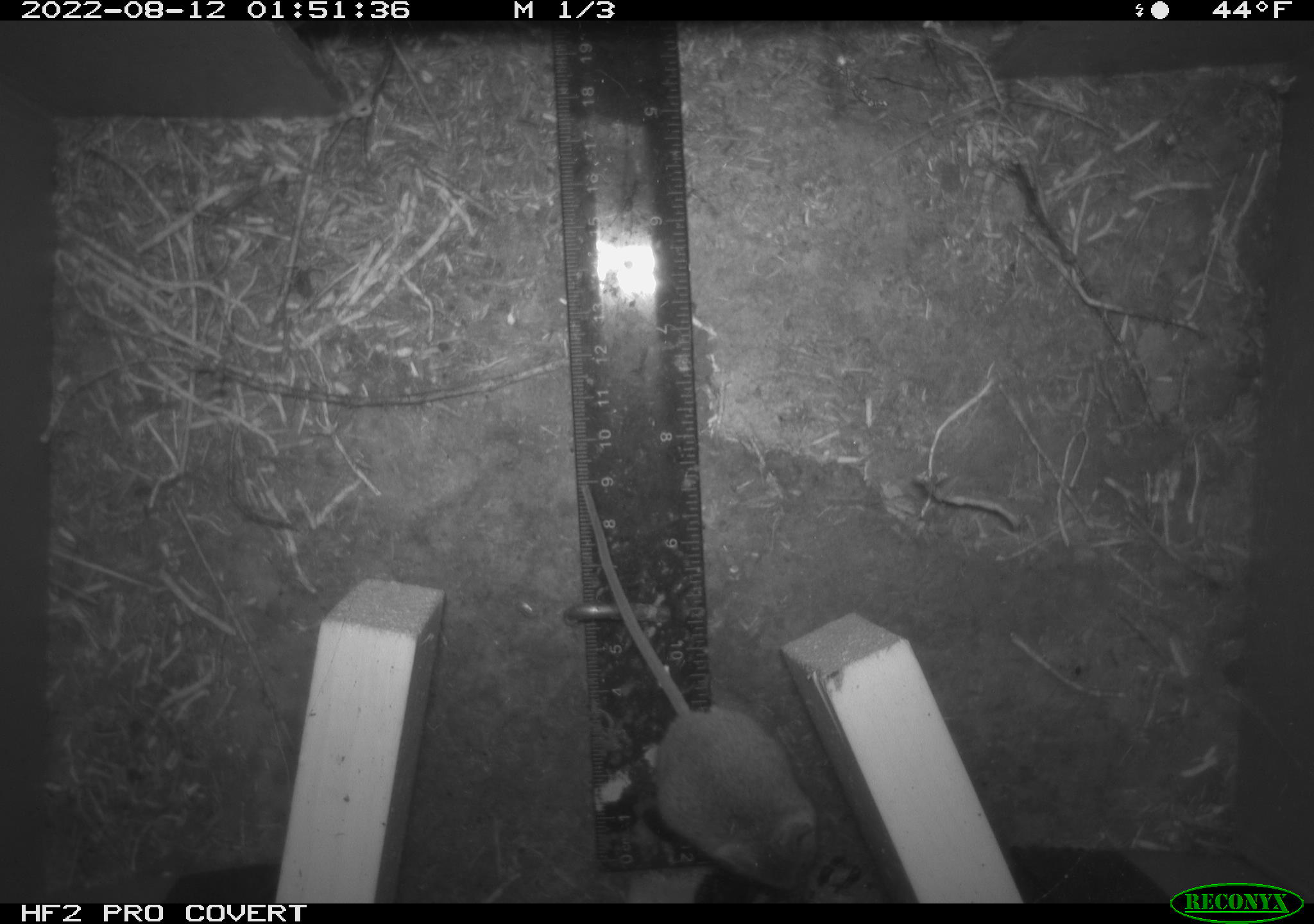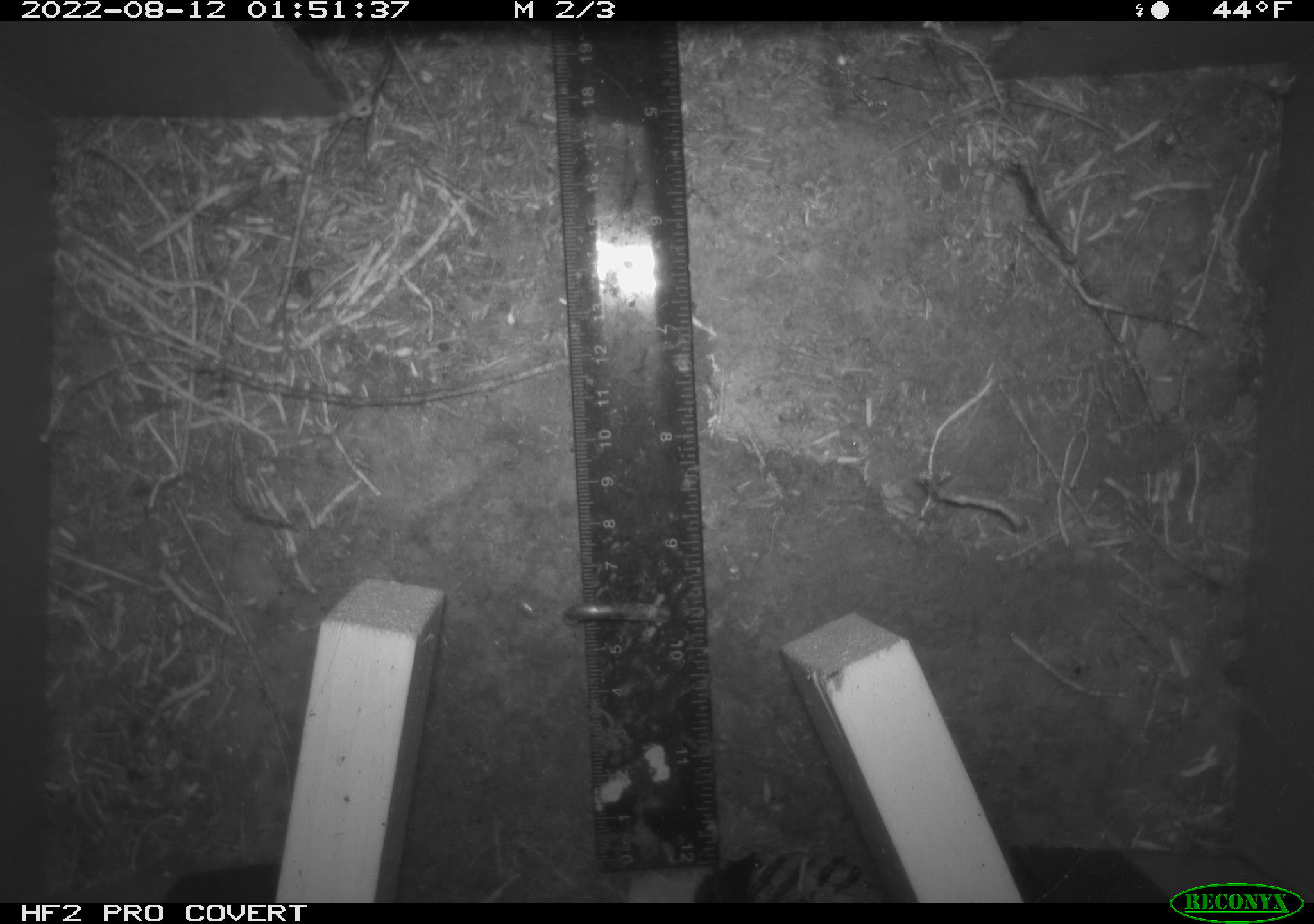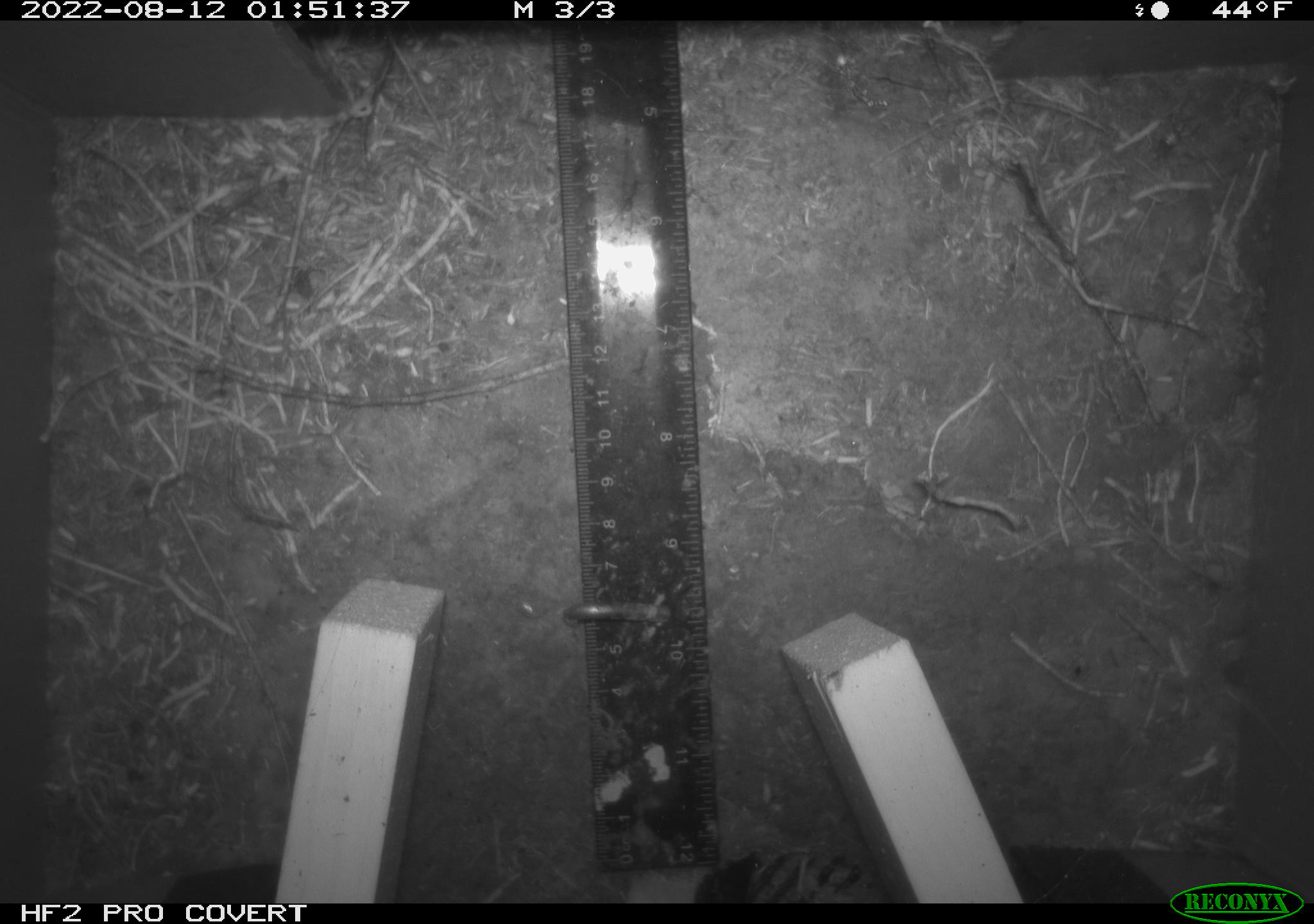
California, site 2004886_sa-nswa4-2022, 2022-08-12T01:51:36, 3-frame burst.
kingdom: Animalia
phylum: Chordata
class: Mammalia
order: Rodentia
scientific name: Rodentia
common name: rodent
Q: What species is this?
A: Rodent (Rodentia).